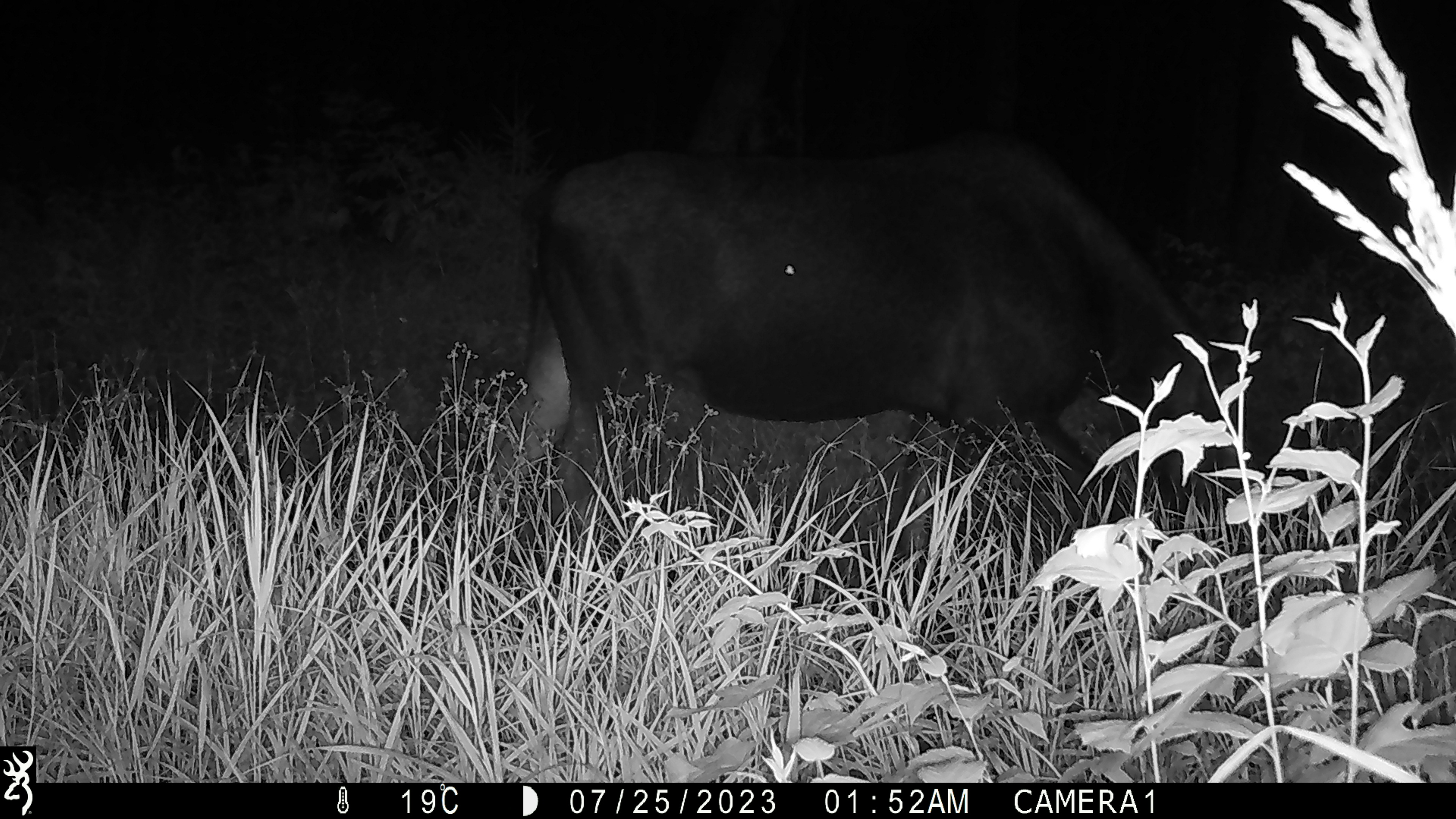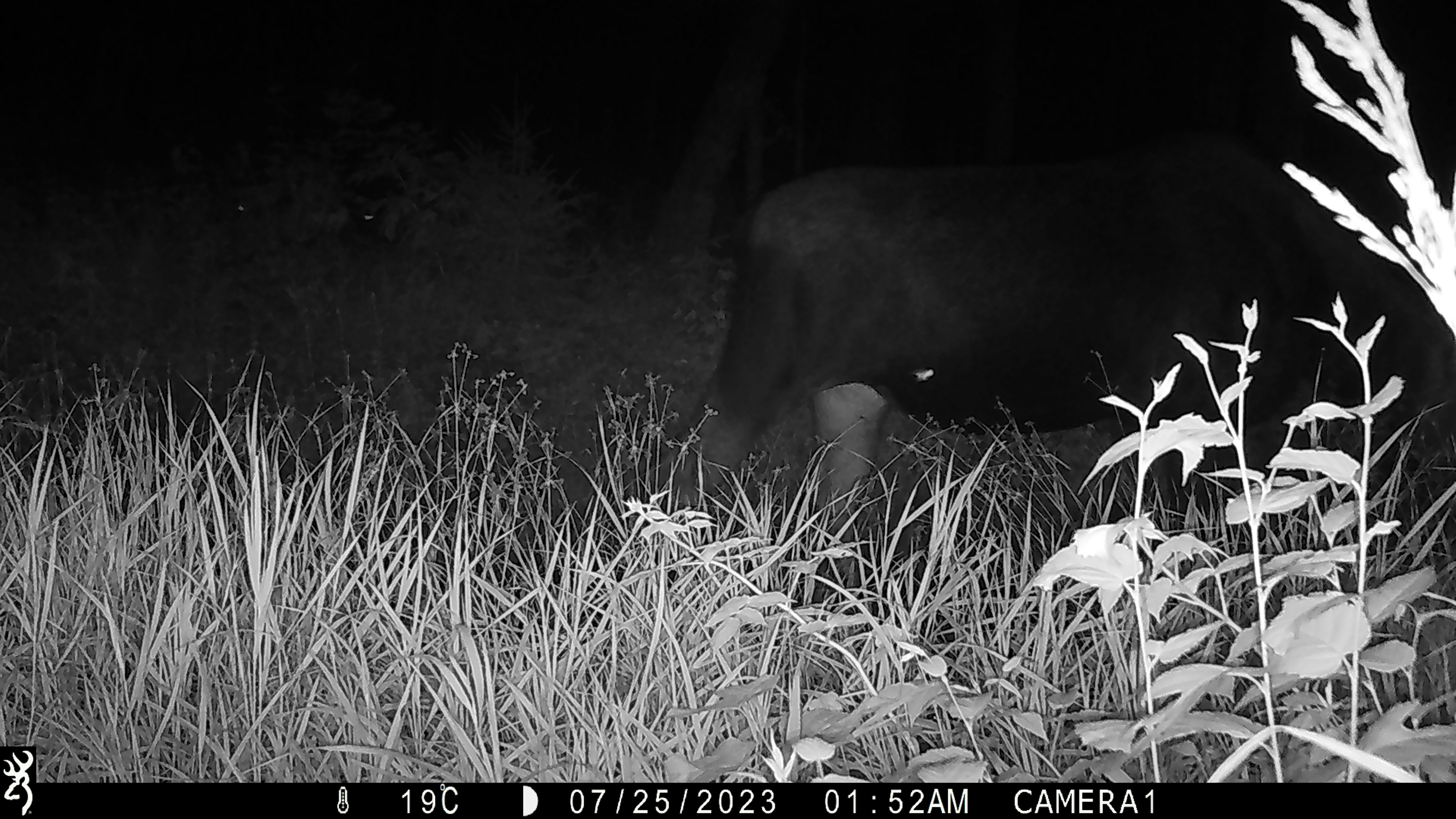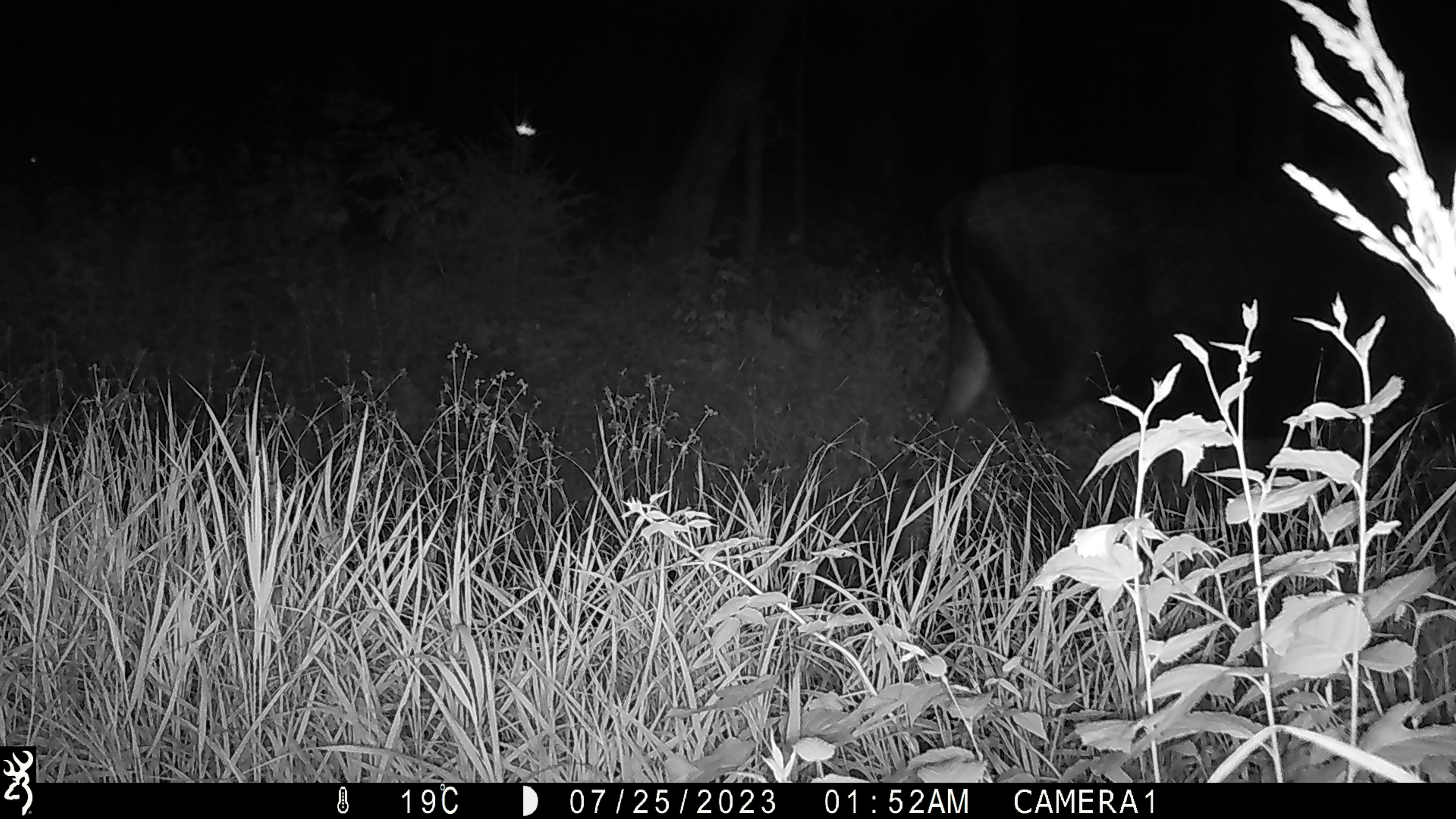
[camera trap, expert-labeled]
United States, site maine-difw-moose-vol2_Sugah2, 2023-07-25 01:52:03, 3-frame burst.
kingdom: Animalia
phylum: Chordata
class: Mammalia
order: Artiodactyla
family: Cervidae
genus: Alces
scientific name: Alces alces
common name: moose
Moose (Alces alces).